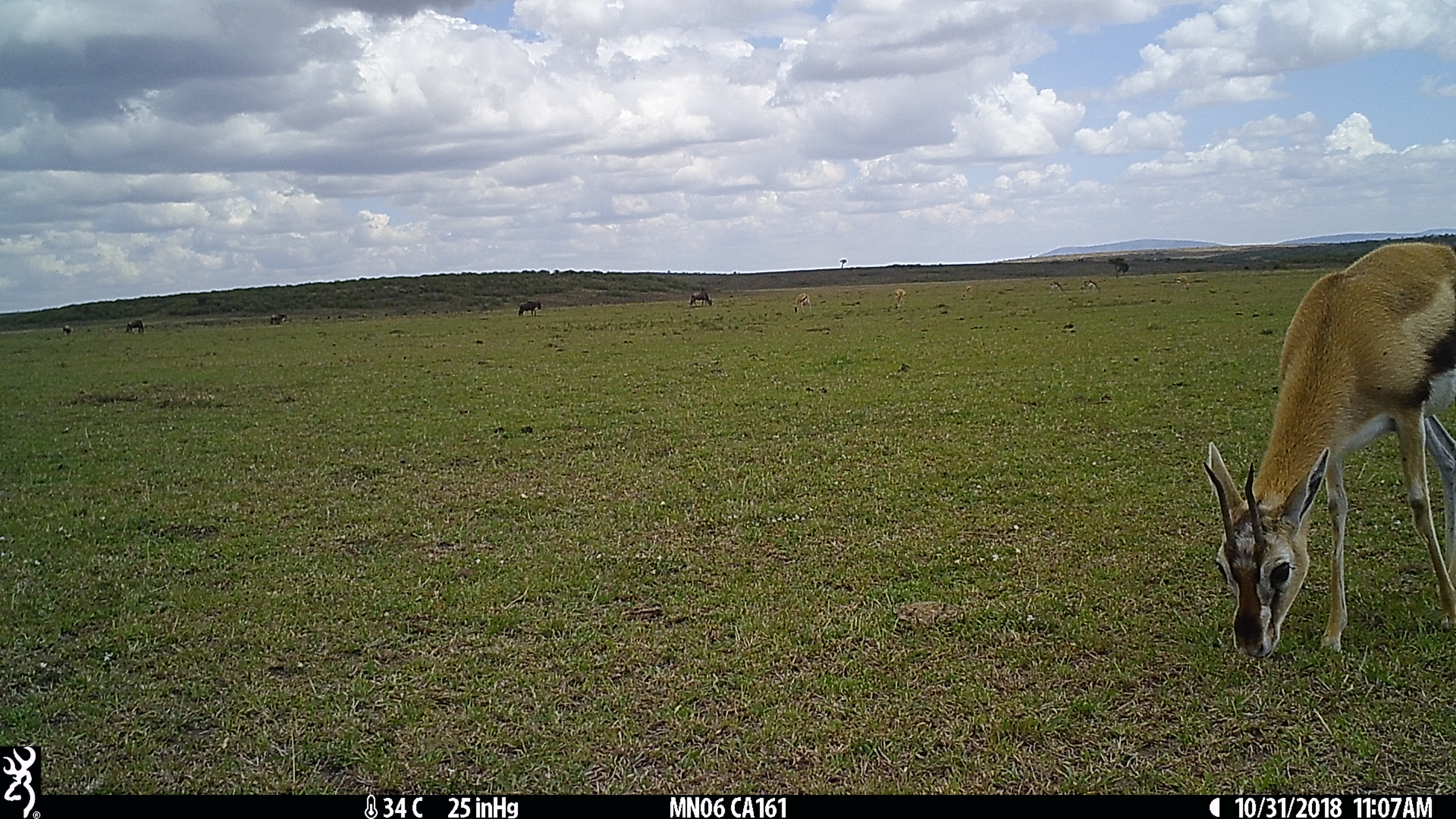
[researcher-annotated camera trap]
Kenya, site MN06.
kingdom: Animalia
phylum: Chordata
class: Mammalia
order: Artiodactyla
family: Bovidae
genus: Eudorcas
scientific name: Eudorcas thomsonii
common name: thomon's gazelle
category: gazelle thomsons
Gazelle thomsons (thomon's gazelle) (Eudorcas thomsonii).